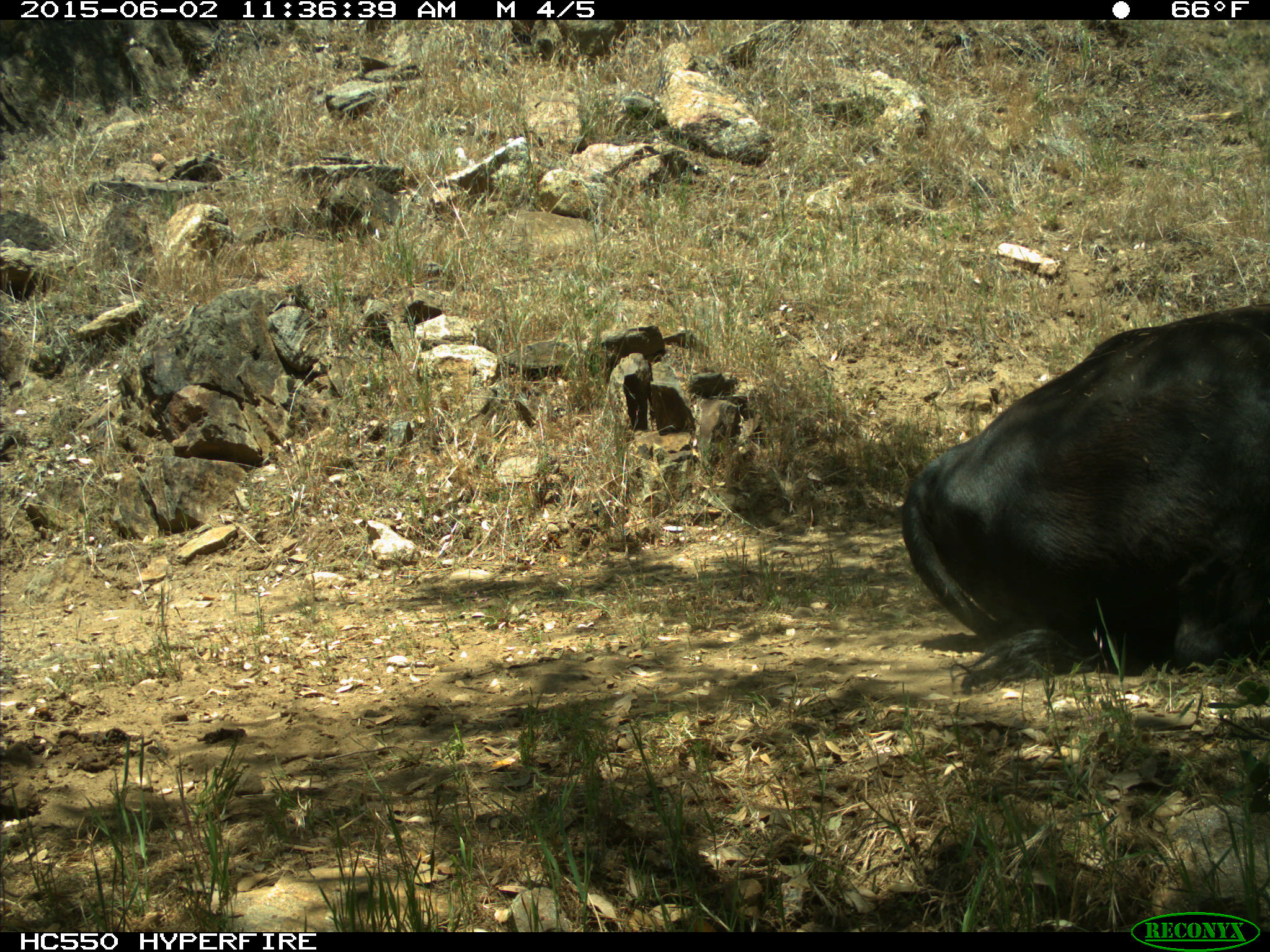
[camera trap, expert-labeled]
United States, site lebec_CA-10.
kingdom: Animalia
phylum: Chordata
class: Mammalia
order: Artiodactyla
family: Bovidae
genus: Bos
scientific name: Bos taurus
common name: domestic cow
Bos taurus (domestic cow).